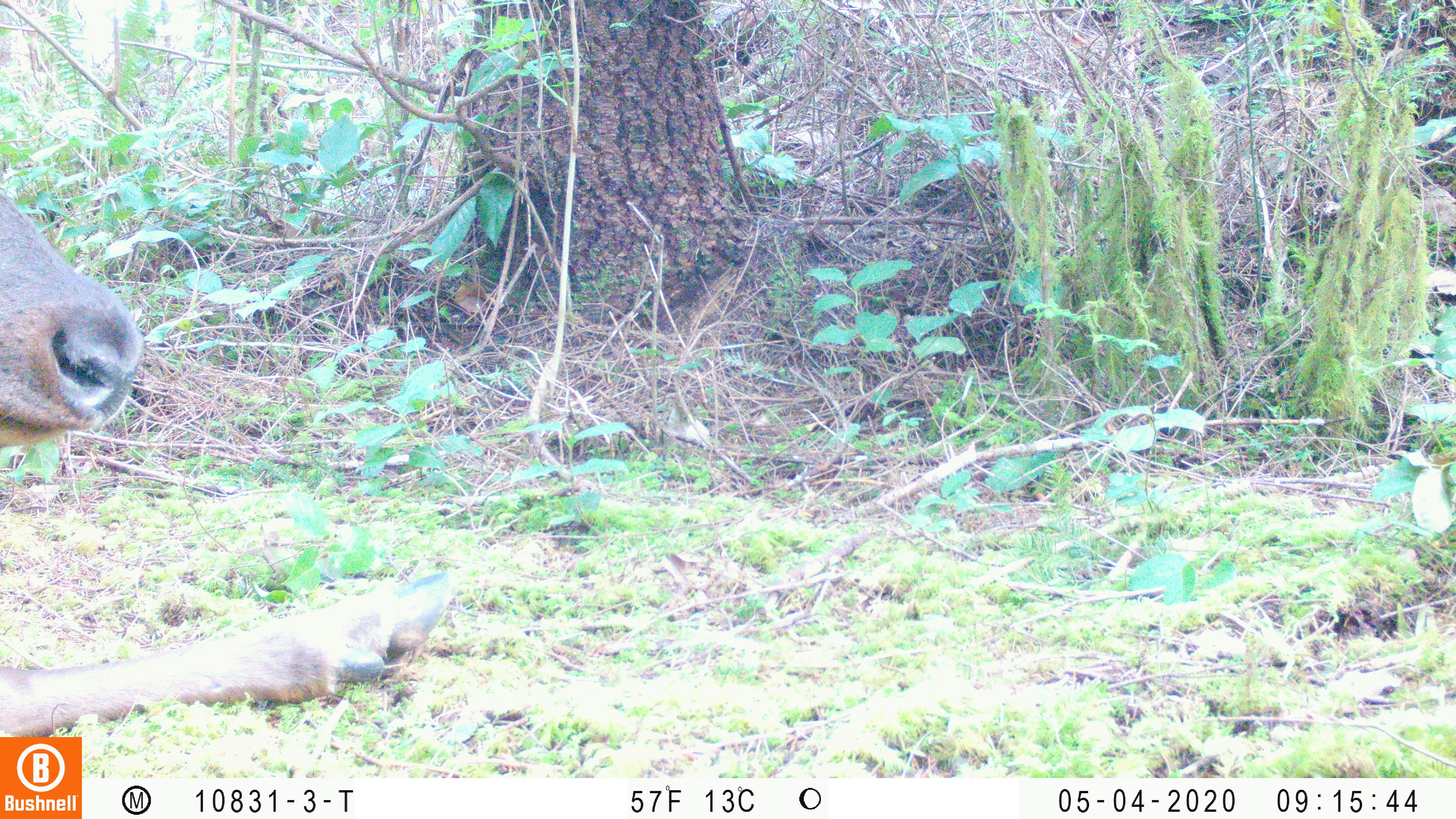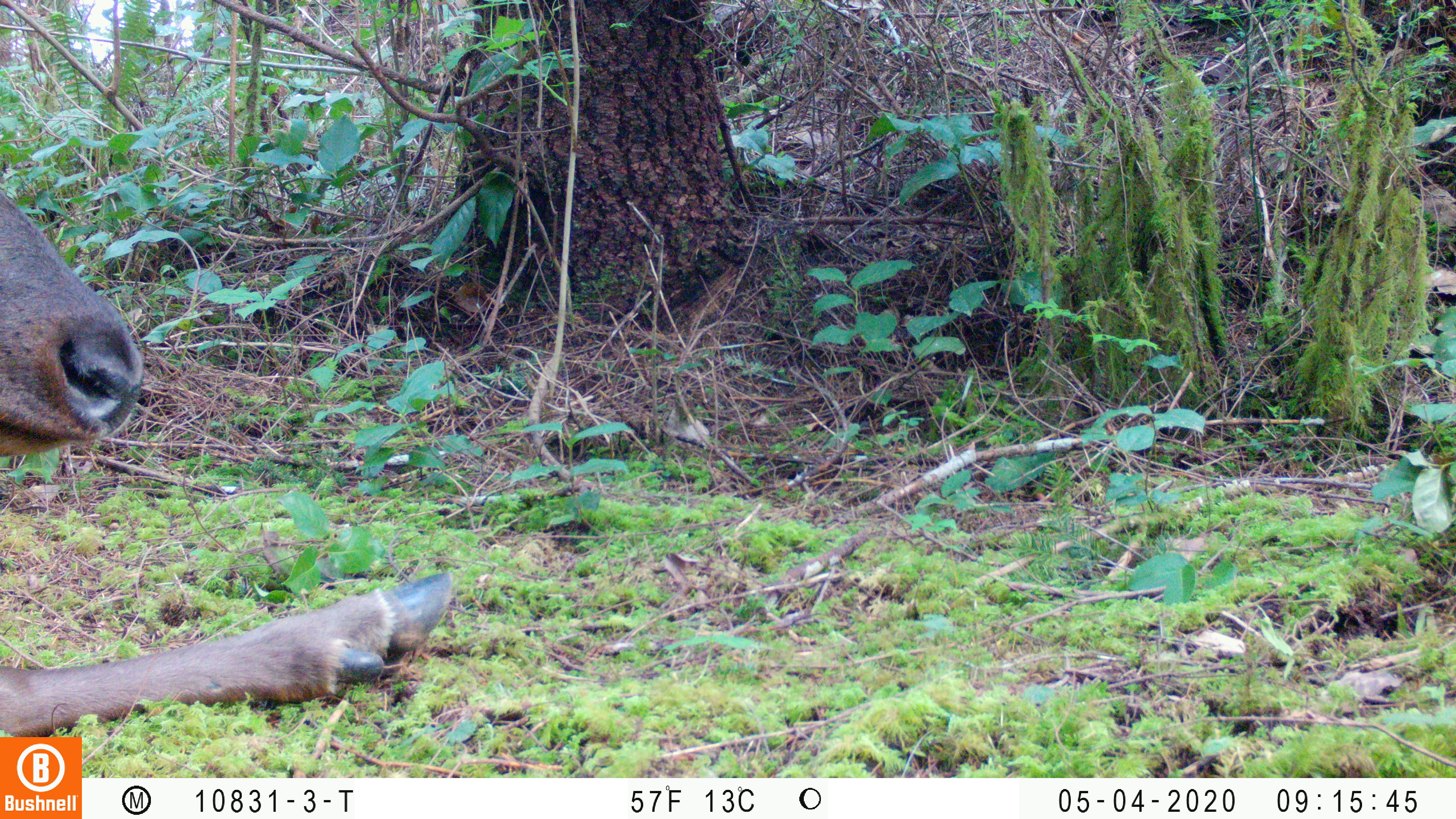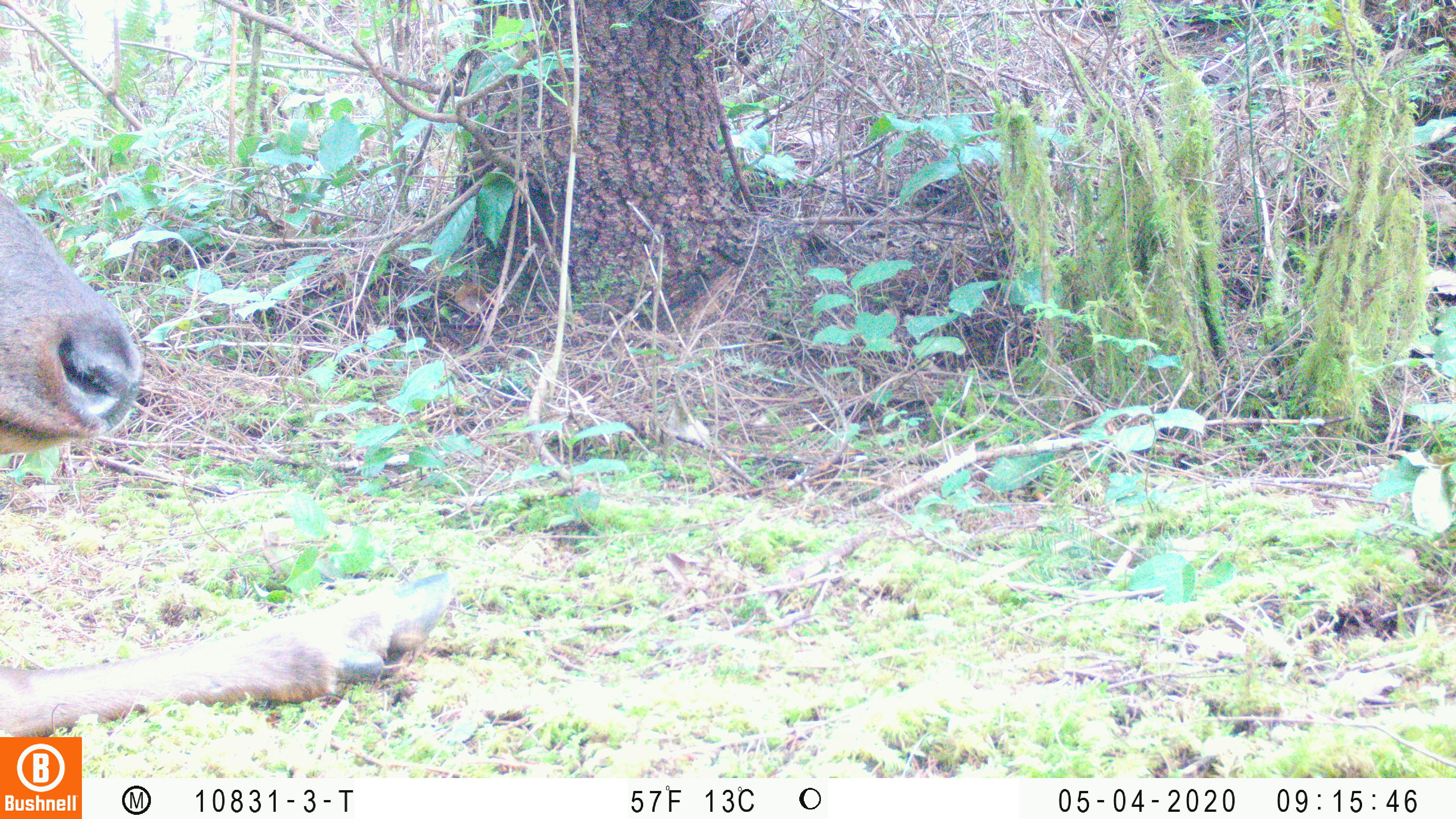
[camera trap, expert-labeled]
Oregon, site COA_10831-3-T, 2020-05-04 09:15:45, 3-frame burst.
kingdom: Animalia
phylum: Chordata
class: Mammalia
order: Artiodactyla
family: Cervidae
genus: Cervus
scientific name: Cervus canadensis roosevelti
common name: roosevelt elk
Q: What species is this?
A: Roosevelt elk (Cervus canadensis roosevelti).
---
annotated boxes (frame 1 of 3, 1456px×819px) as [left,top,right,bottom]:
roosevelt elk: [0,192,459,732]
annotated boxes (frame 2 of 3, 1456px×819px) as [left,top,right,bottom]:
roosevelt elk: [2,186,457,732]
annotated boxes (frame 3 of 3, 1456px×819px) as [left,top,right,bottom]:
roosevelt elk: [2,186,461,730]